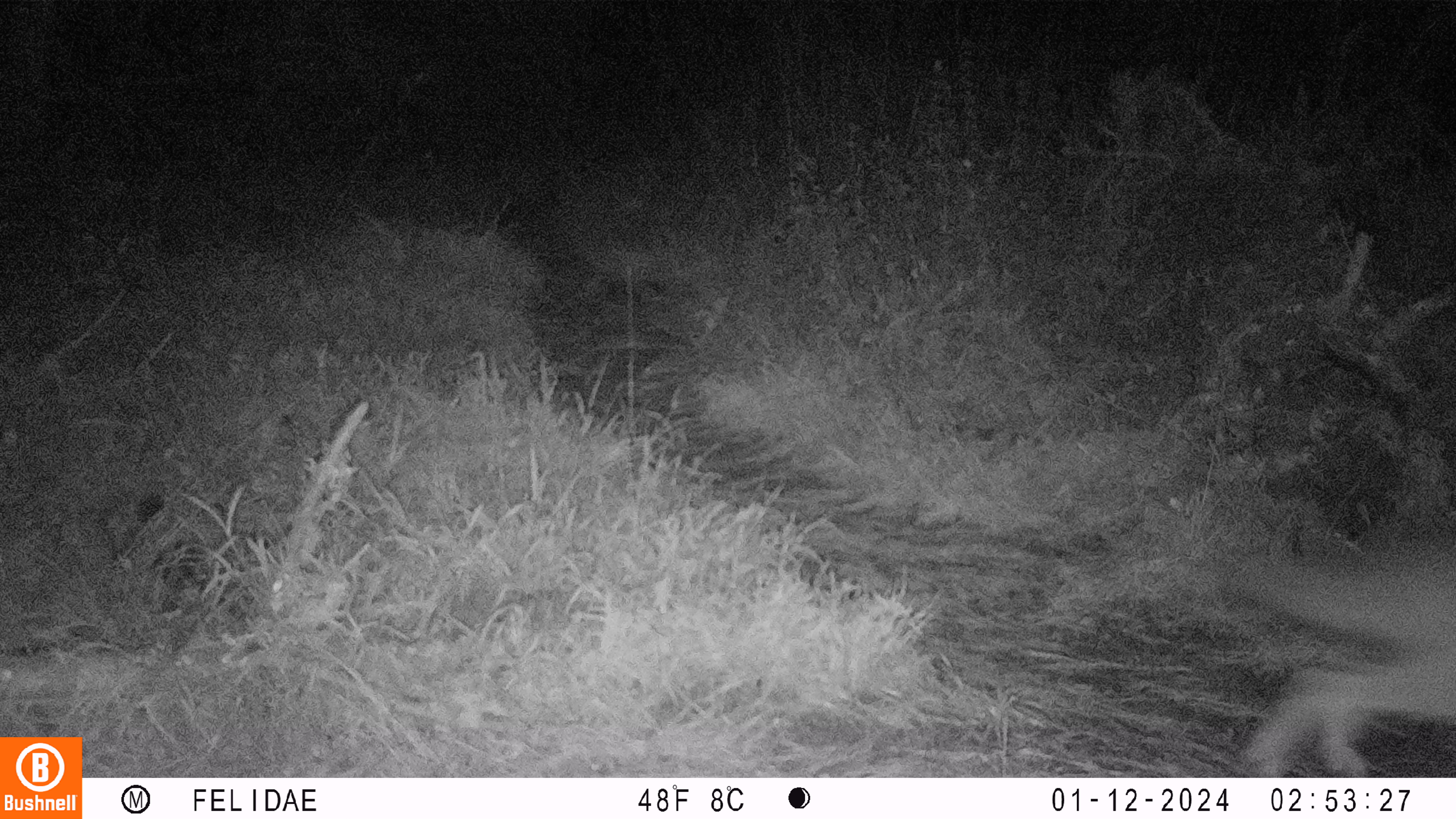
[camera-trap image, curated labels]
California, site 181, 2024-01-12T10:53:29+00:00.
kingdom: Animalia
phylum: Chordata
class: Mammalia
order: Carnivora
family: Canidae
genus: Canis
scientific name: Canis latrans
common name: coyote